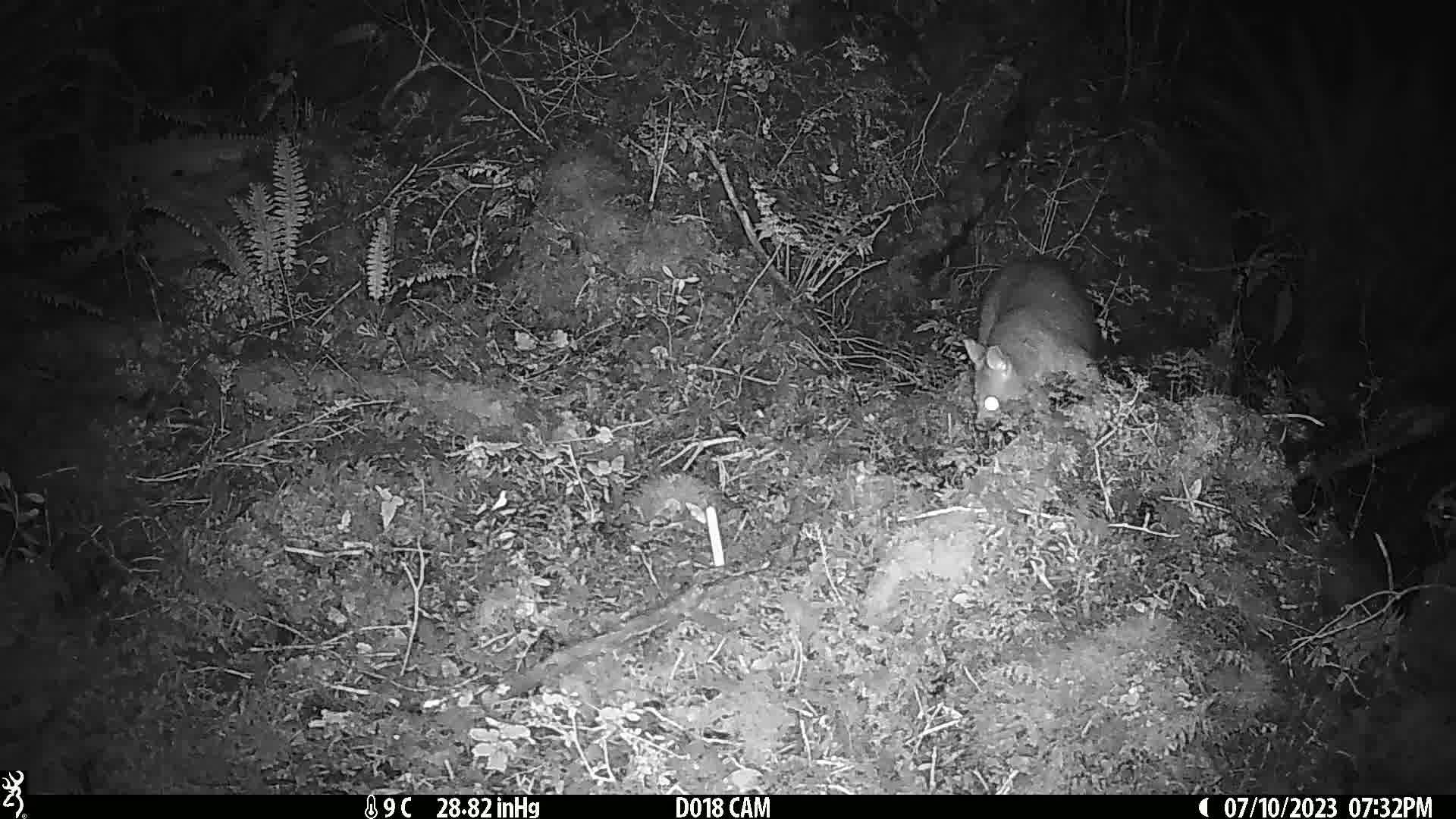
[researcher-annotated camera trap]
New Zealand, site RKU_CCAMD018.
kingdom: Animalia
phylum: Chordata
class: Mammalia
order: Diprotodontia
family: Phalangeridae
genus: Trichosurus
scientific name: Trichosurus vulpecula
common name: common brushtail possum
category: possum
Possum (common brushtail possum) (Trichosurus vulpecula).